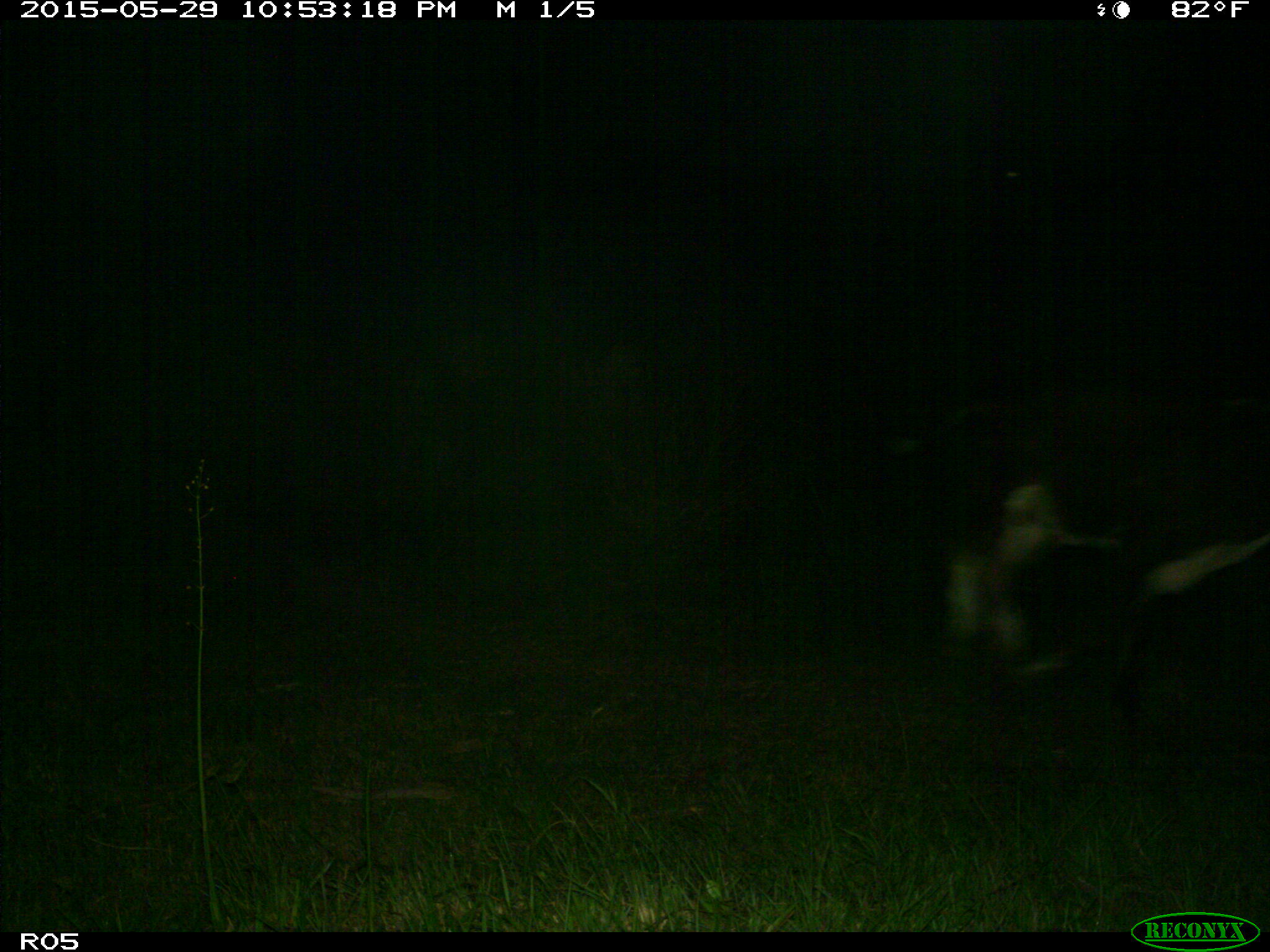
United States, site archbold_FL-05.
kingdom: Animalia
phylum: Chordata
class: Mammalia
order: Artiodactyla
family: Bovidae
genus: Bos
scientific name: Bos taurus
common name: domestic cow